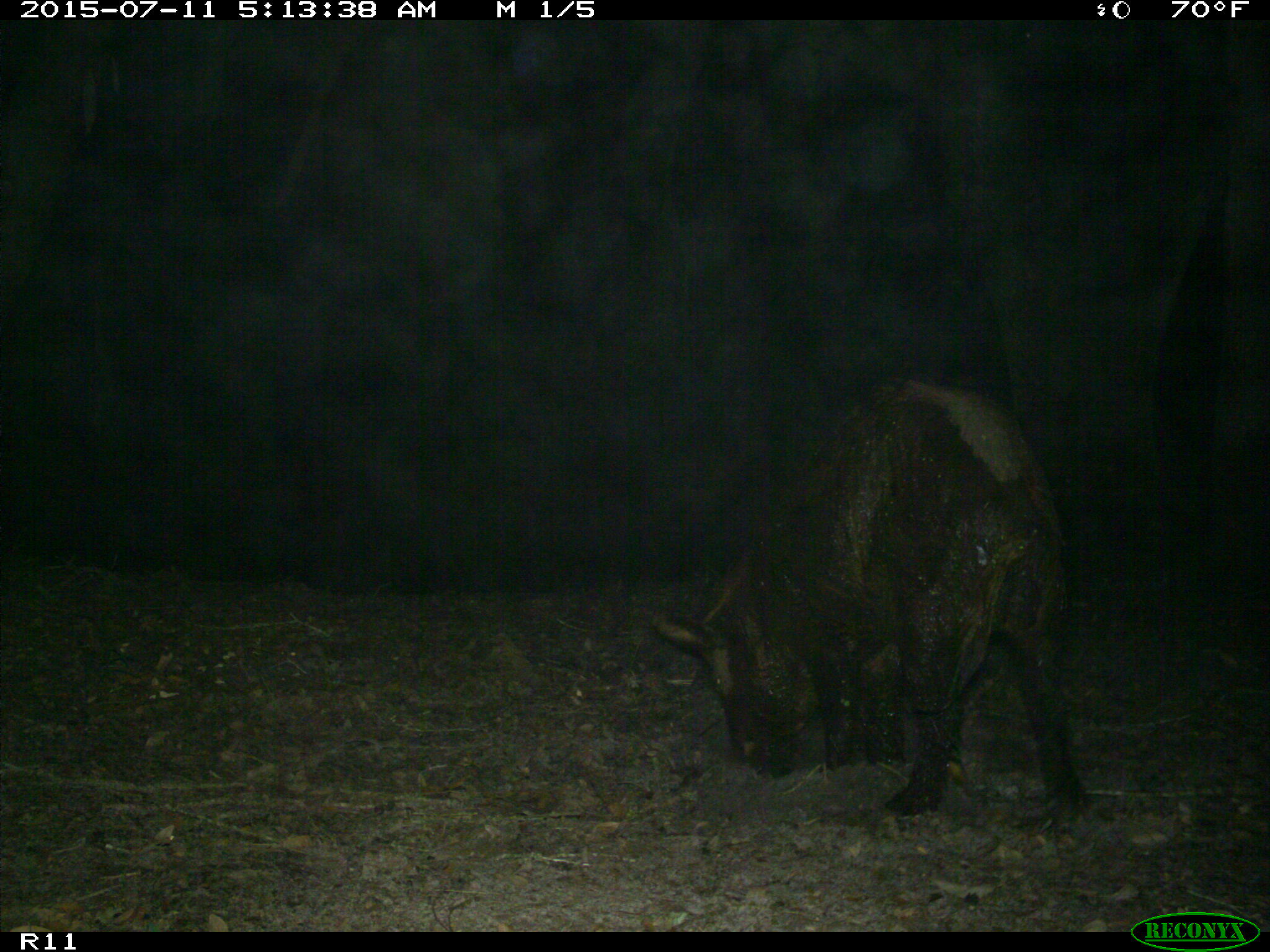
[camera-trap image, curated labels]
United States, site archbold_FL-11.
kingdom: Animalia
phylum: Chordata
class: Mammalia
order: Artiodactyla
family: Suidae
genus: Sus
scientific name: Sus scrofa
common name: wild boar